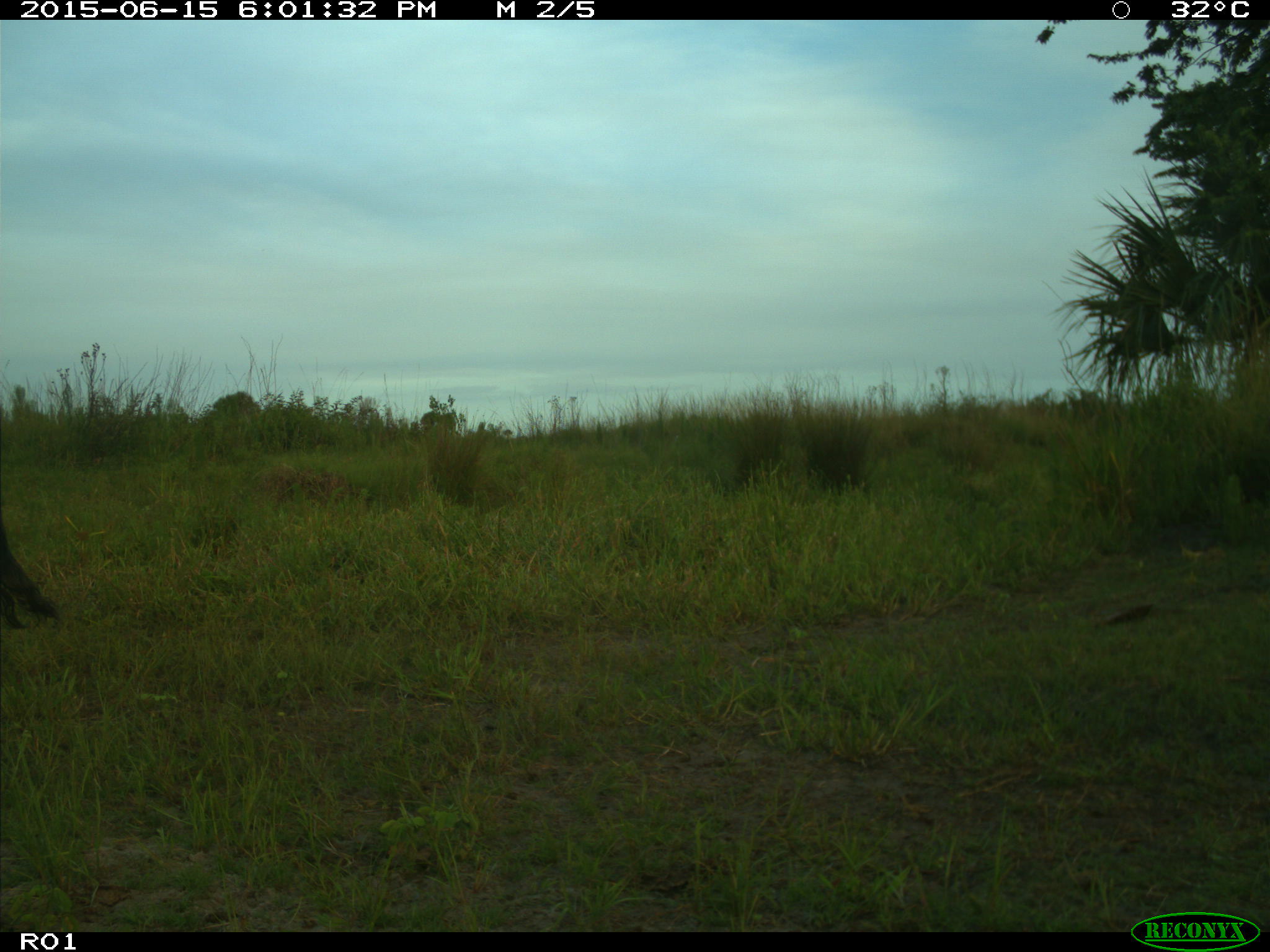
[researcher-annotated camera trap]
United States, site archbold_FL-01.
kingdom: Animalia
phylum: Chordata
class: Mammalia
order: Artiodactyla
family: Bovidae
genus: Bos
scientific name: Bos taurus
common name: domestic cow